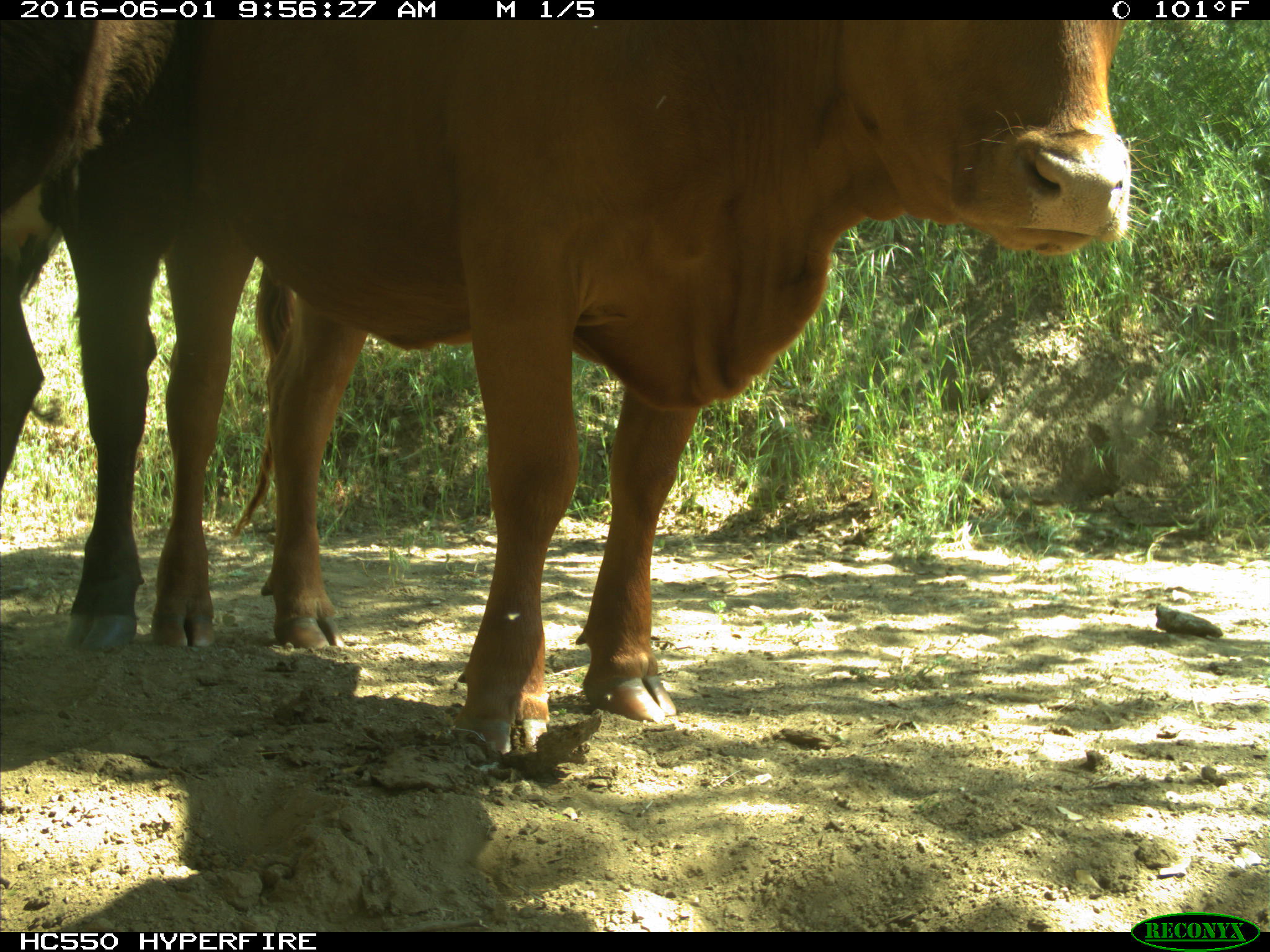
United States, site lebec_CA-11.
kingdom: Animalia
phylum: Chordata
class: Mammalia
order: Artiodactyla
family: Bovidae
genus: Bos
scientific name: Bos taurus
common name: domestic cow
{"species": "Bos taurus (domestic cow)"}